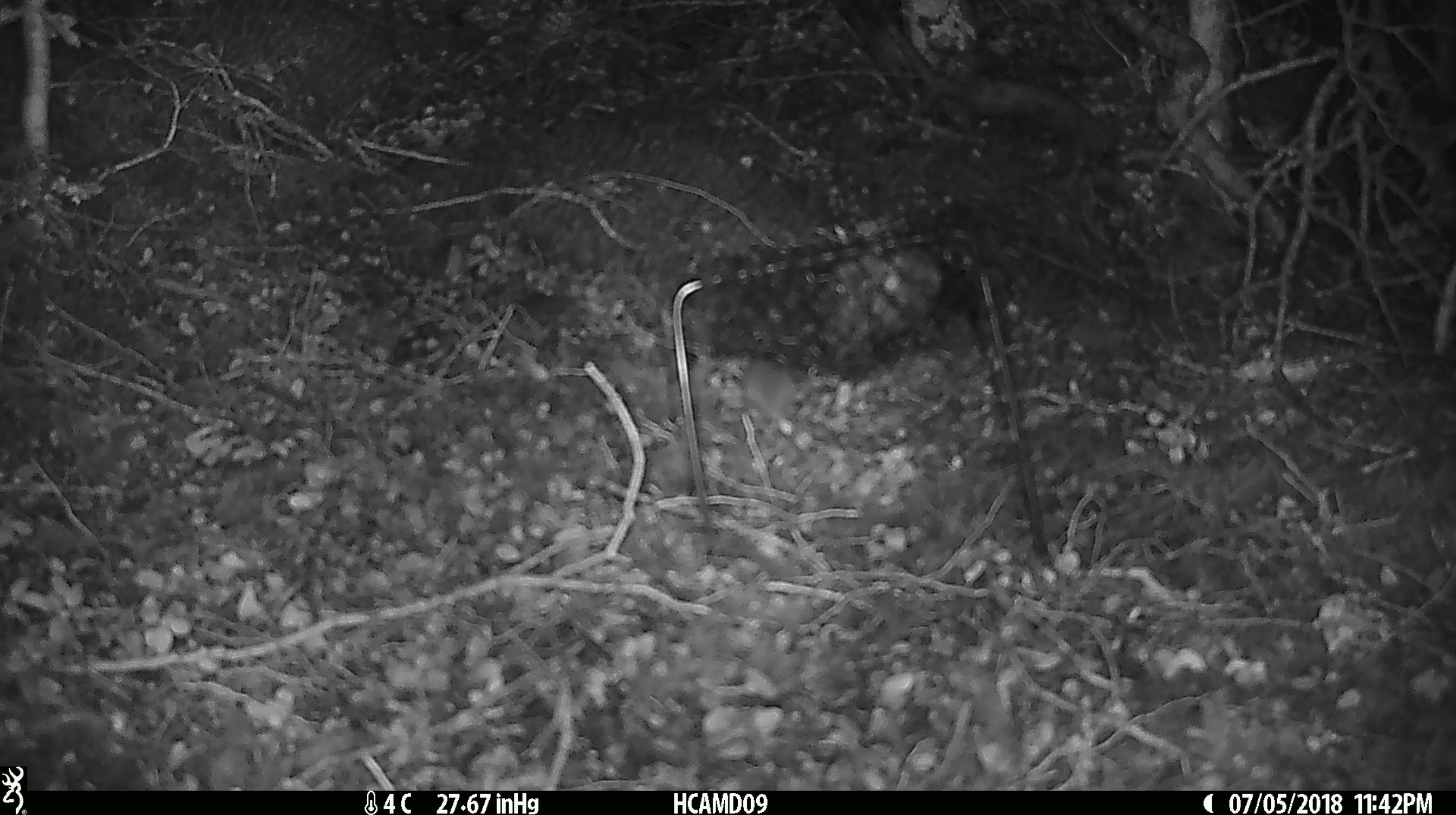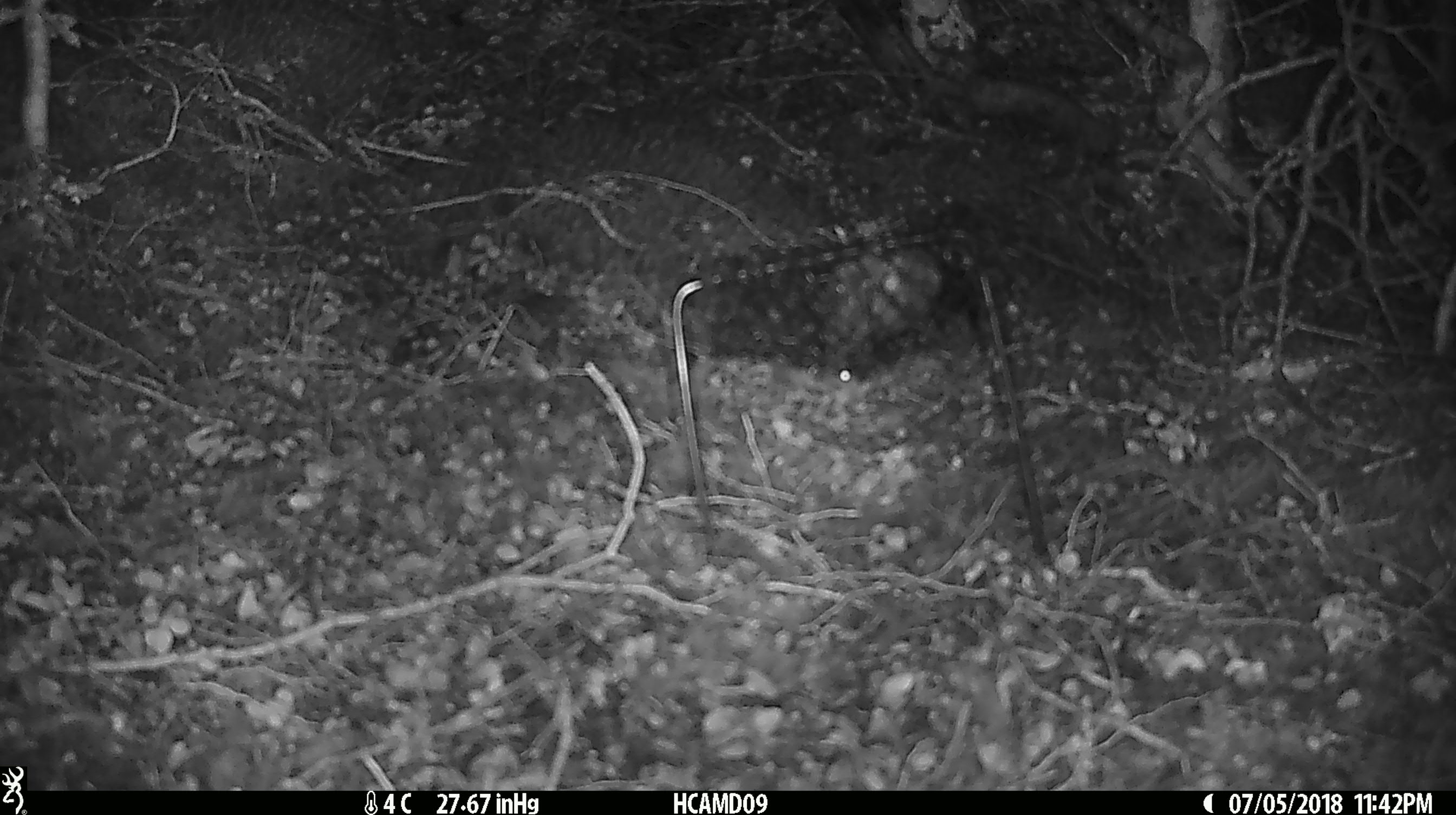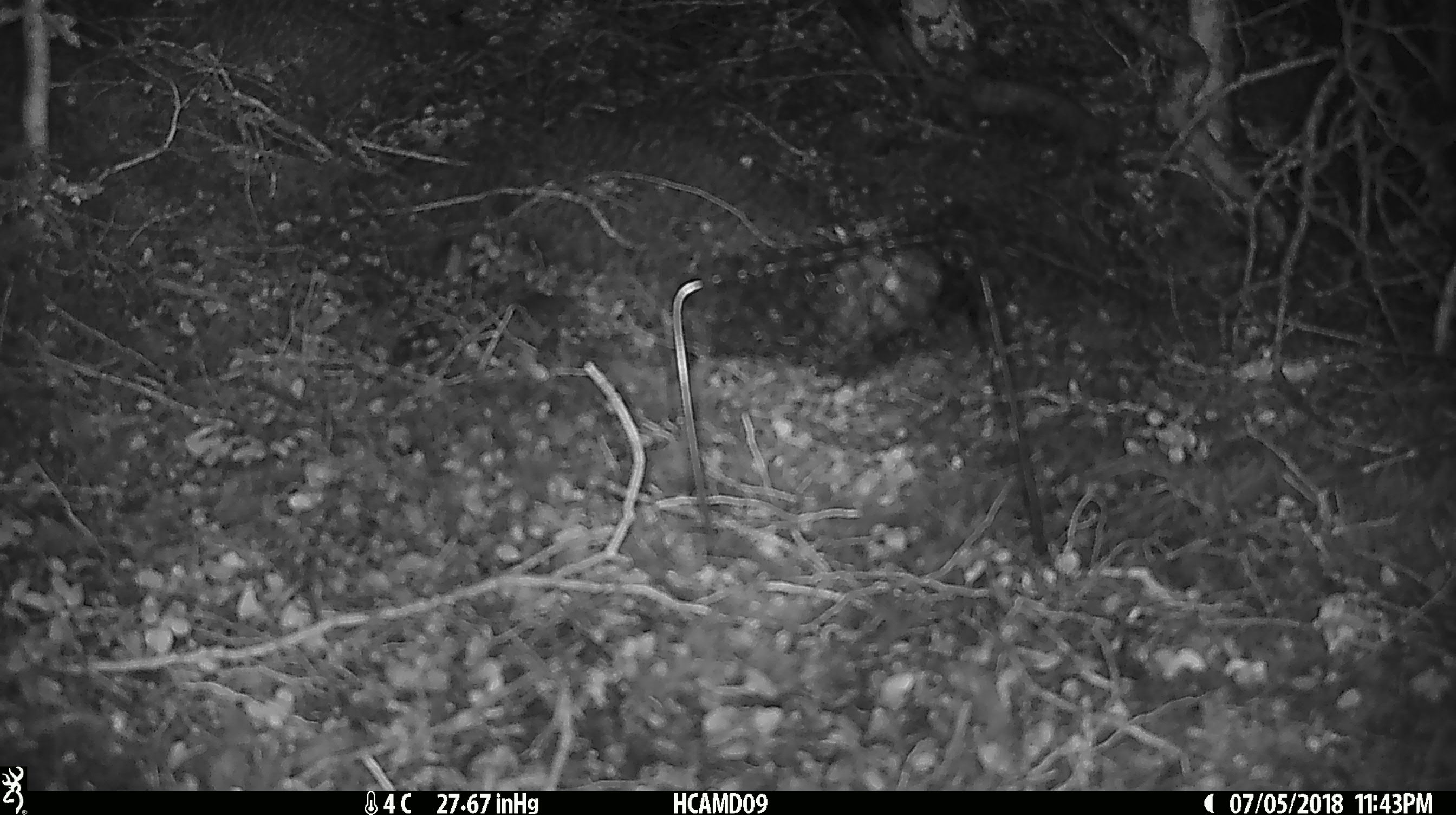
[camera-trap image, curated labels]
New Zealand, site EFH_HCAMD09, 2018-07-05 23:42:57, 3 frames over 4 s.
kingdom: Animalia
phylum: Chordata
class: Mammalia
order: Rodentia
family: Muridae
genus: Mus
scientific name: Mus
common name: mouse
Mouse (Mus).